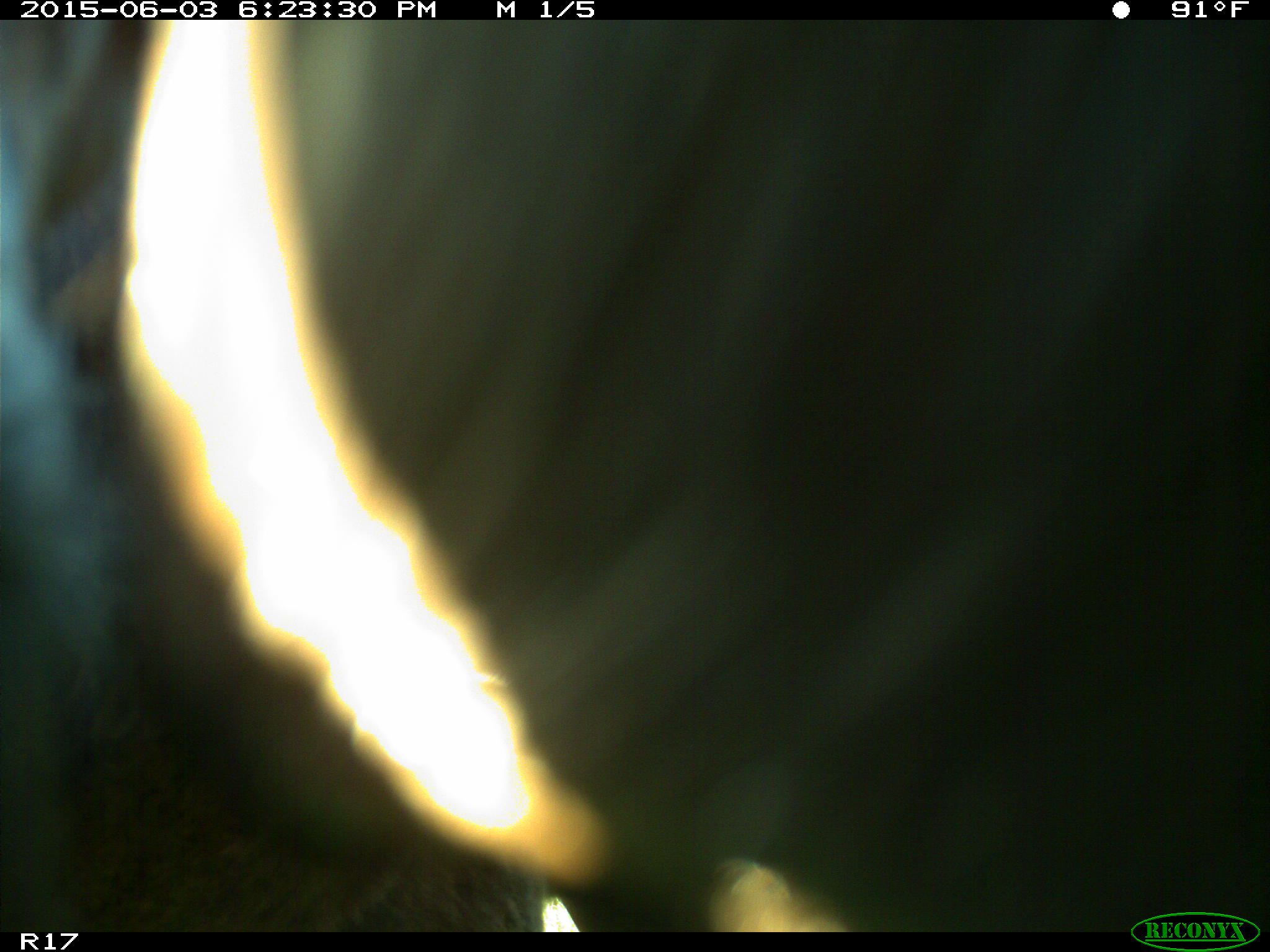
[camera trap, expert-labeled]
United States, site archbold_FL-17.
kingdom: Animalia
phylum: Chordata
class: Mammalia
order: Artiodactyla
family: Bovidae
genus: Bos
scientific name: Bos taurus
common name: domestic cow